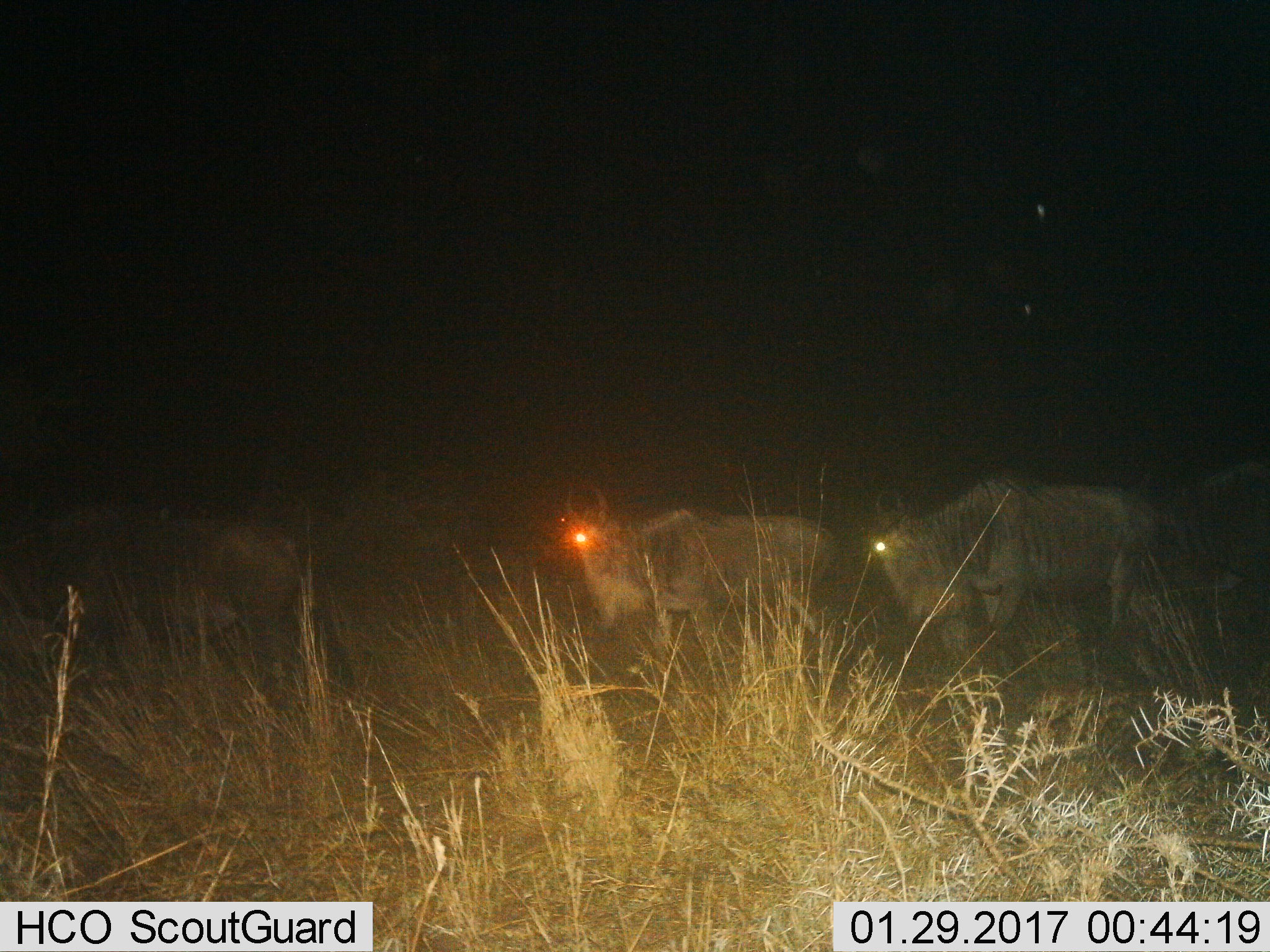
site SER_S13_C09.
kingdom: Animalia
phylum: Chordata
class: Mammalia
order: Artiodactyla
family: Bovidae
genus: Connochaetes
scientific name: Connochaetes taurinus taurinus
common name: blue wildebeest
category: wildebeestblue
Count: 4.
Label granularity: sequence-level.